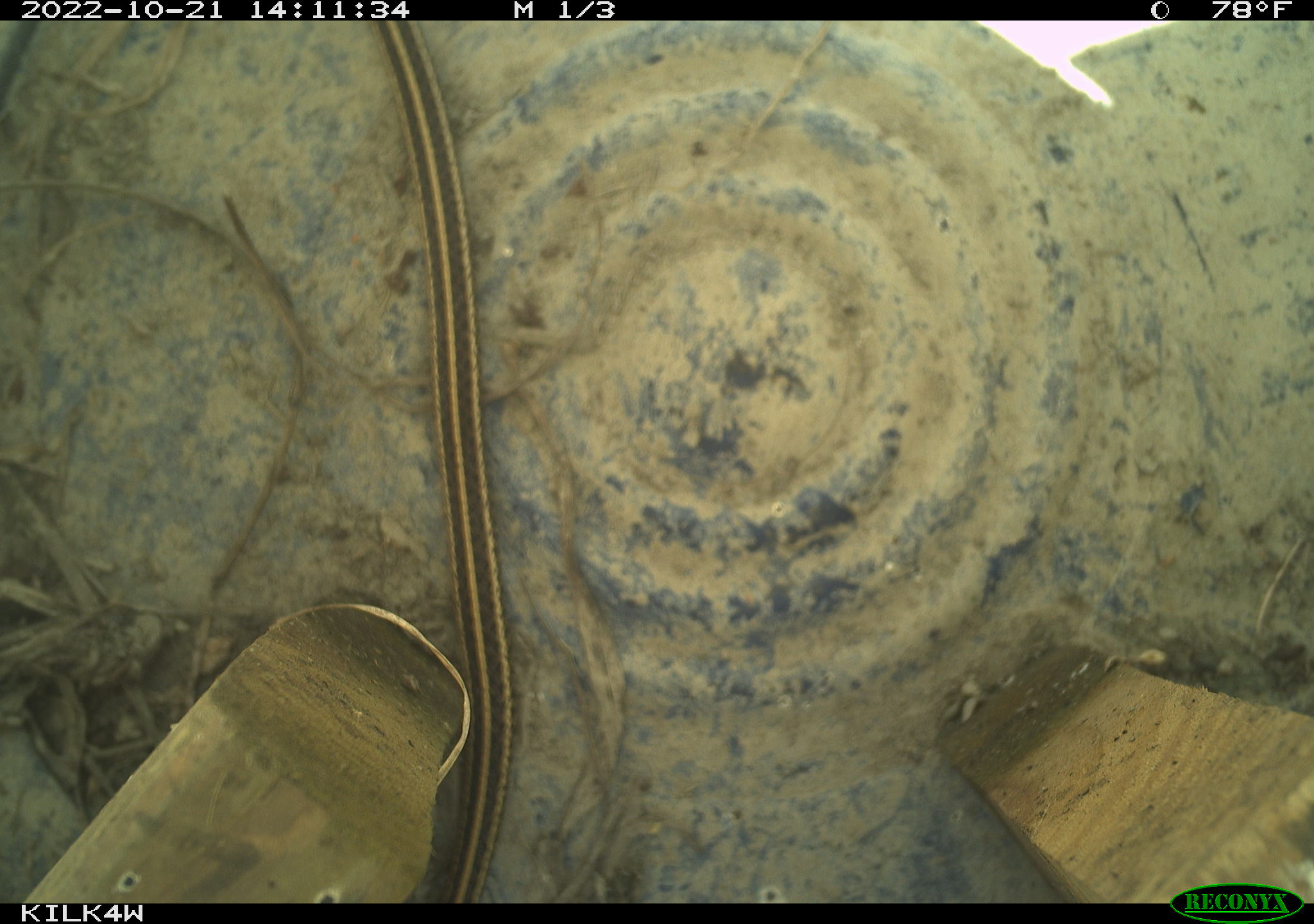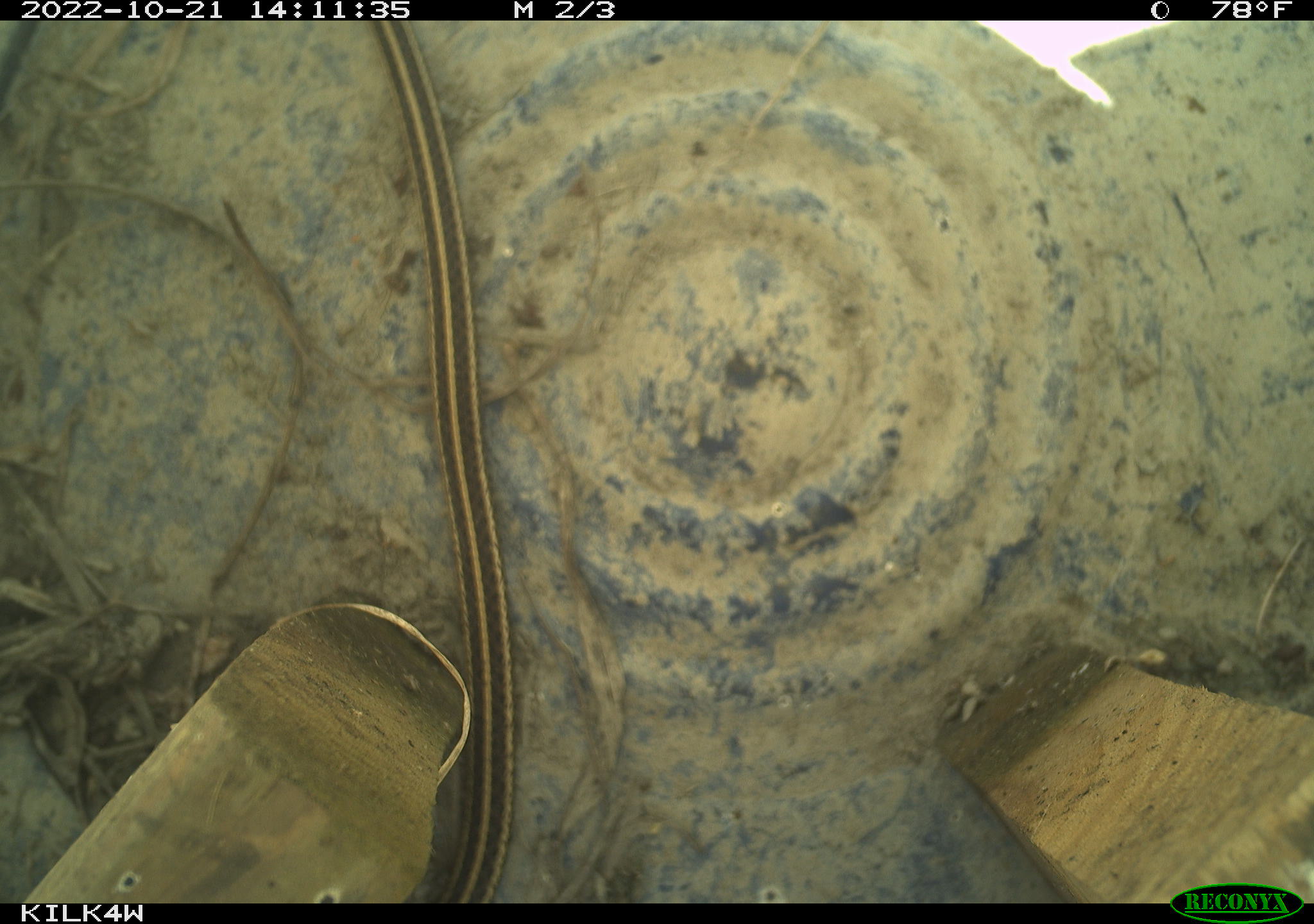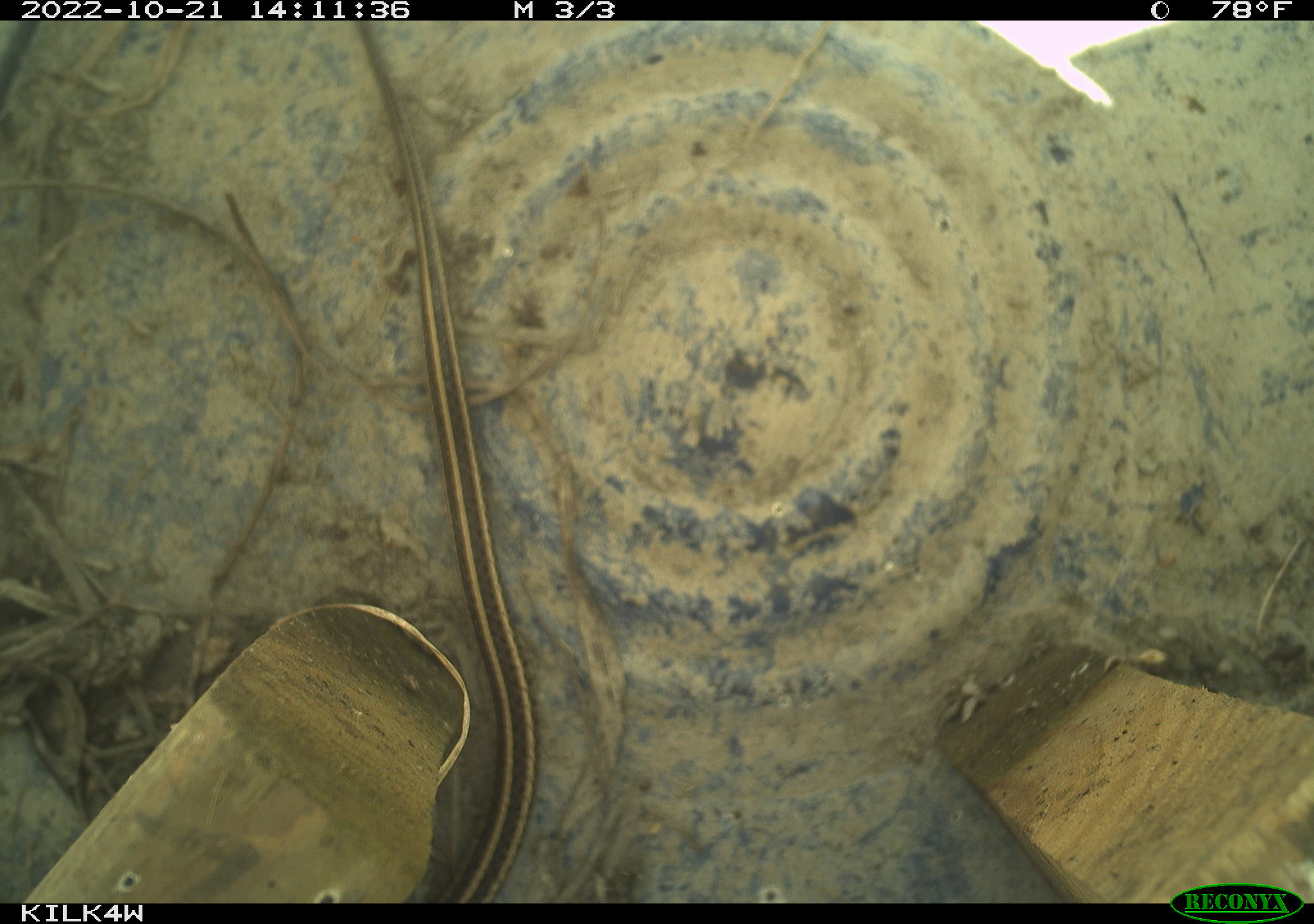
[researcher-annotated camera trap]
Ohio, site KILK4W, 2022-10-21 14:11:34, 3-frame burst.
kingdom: Animalia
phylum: Chordata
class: Reptilia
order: Squamata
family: Colubridae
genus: Thamnophis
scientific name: Thamnophis sirtalis sirtalis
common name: eastern gartersnake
Eastern gartersnake (Thamnophis sirtalis sirtalis).